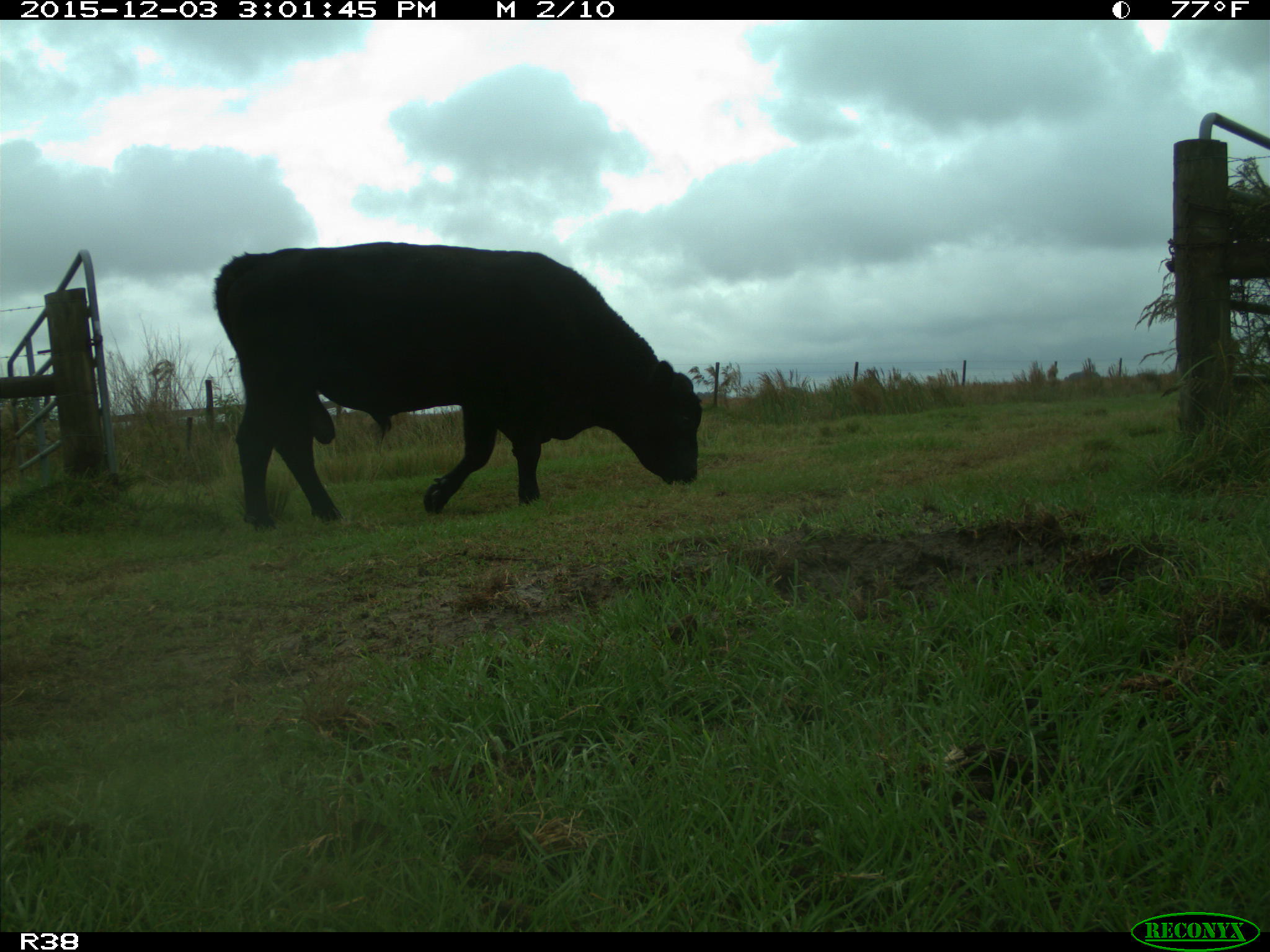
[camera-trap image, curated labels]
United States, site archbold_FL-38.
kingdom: Animalia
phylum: Chordata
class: Mammalia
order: Artiodactyla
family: Bovidae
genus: Bos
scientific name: Bos taurus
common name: domestic cow